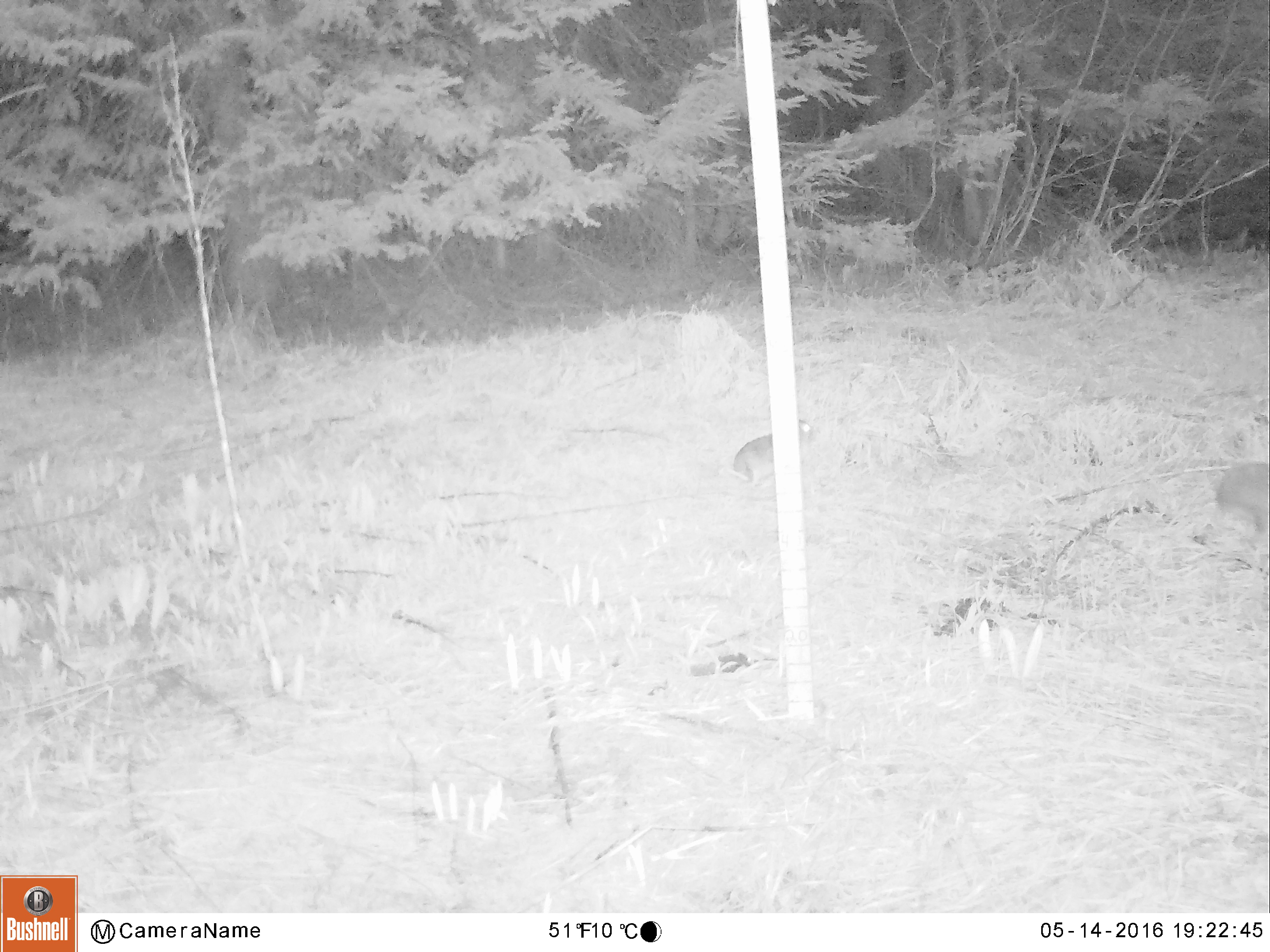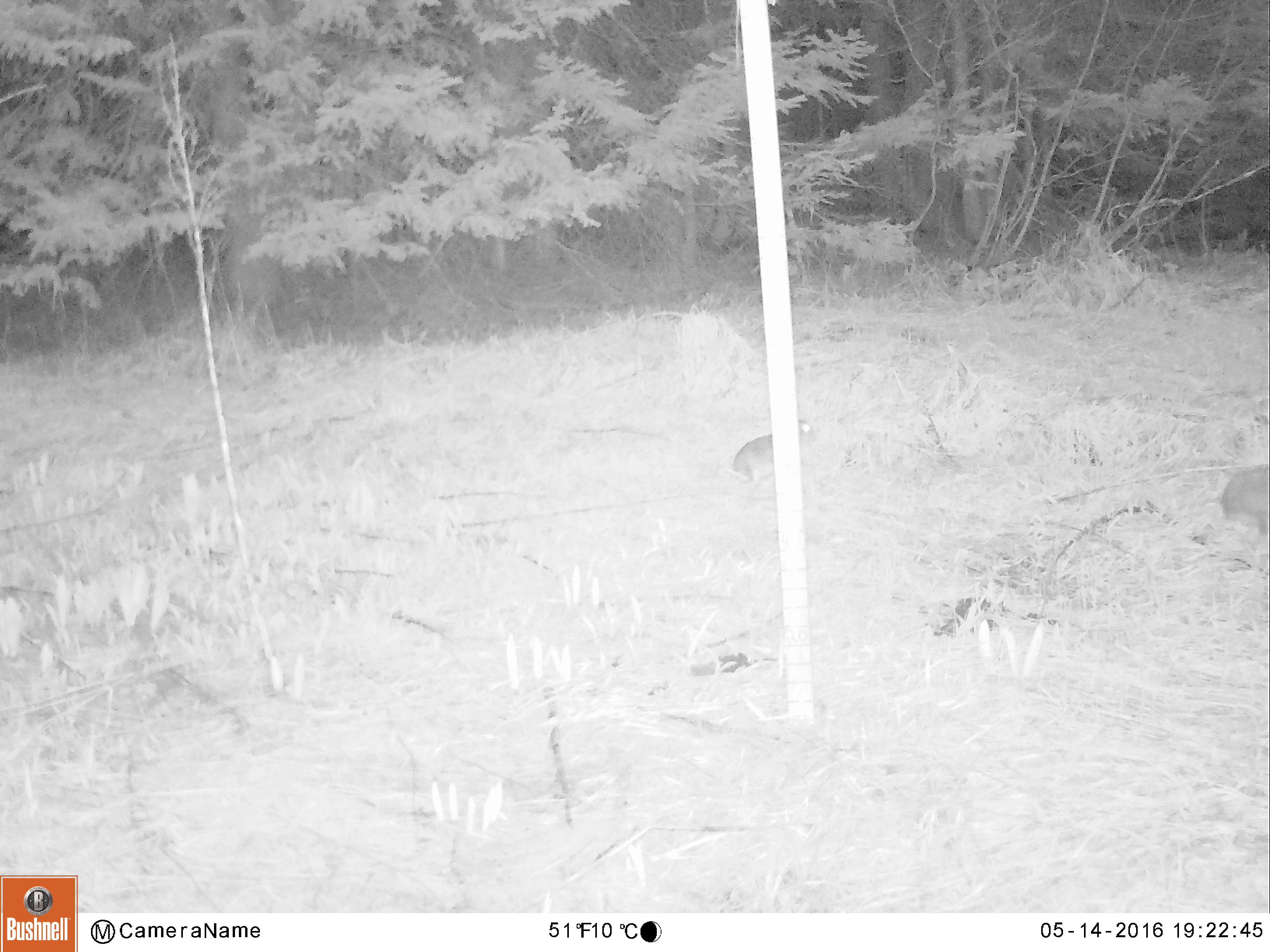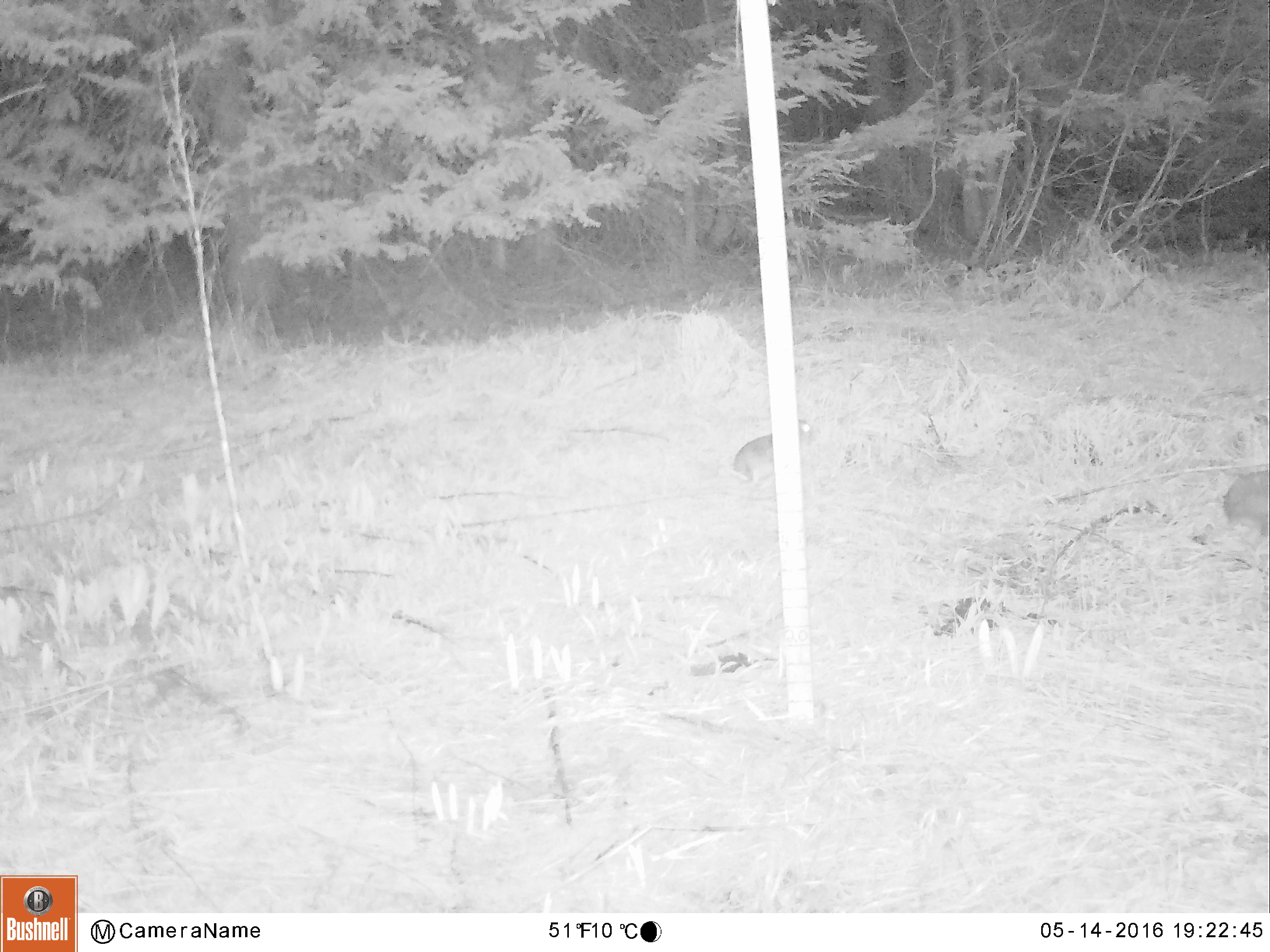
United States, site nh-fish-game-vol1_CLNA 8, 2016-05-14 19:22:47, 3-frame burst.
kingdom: Animalia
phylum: Chordata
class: Mammalia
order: Lagomorpha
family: Leporidae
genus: Lepus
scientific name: Lepus americanus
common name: snowshoe hare